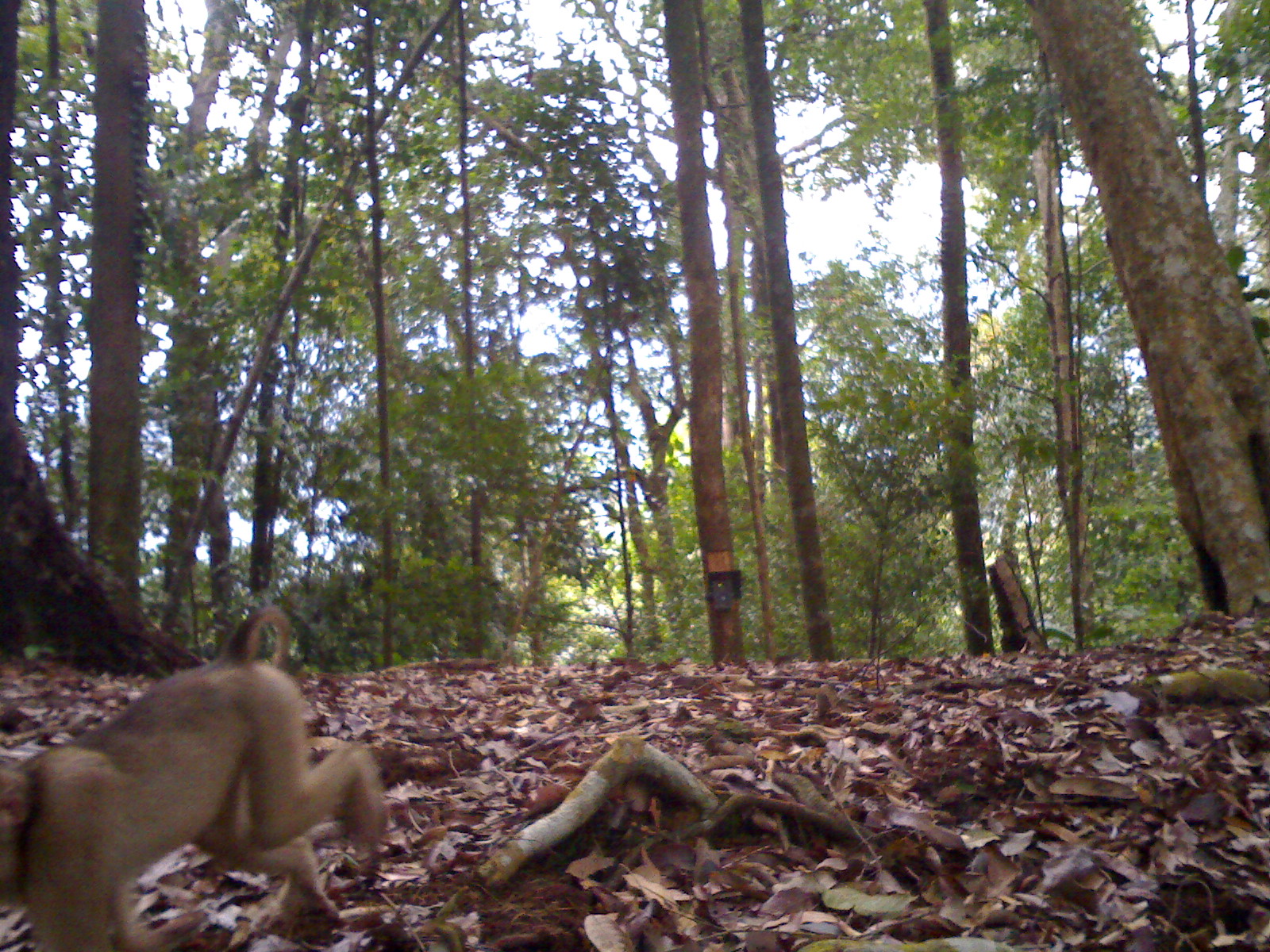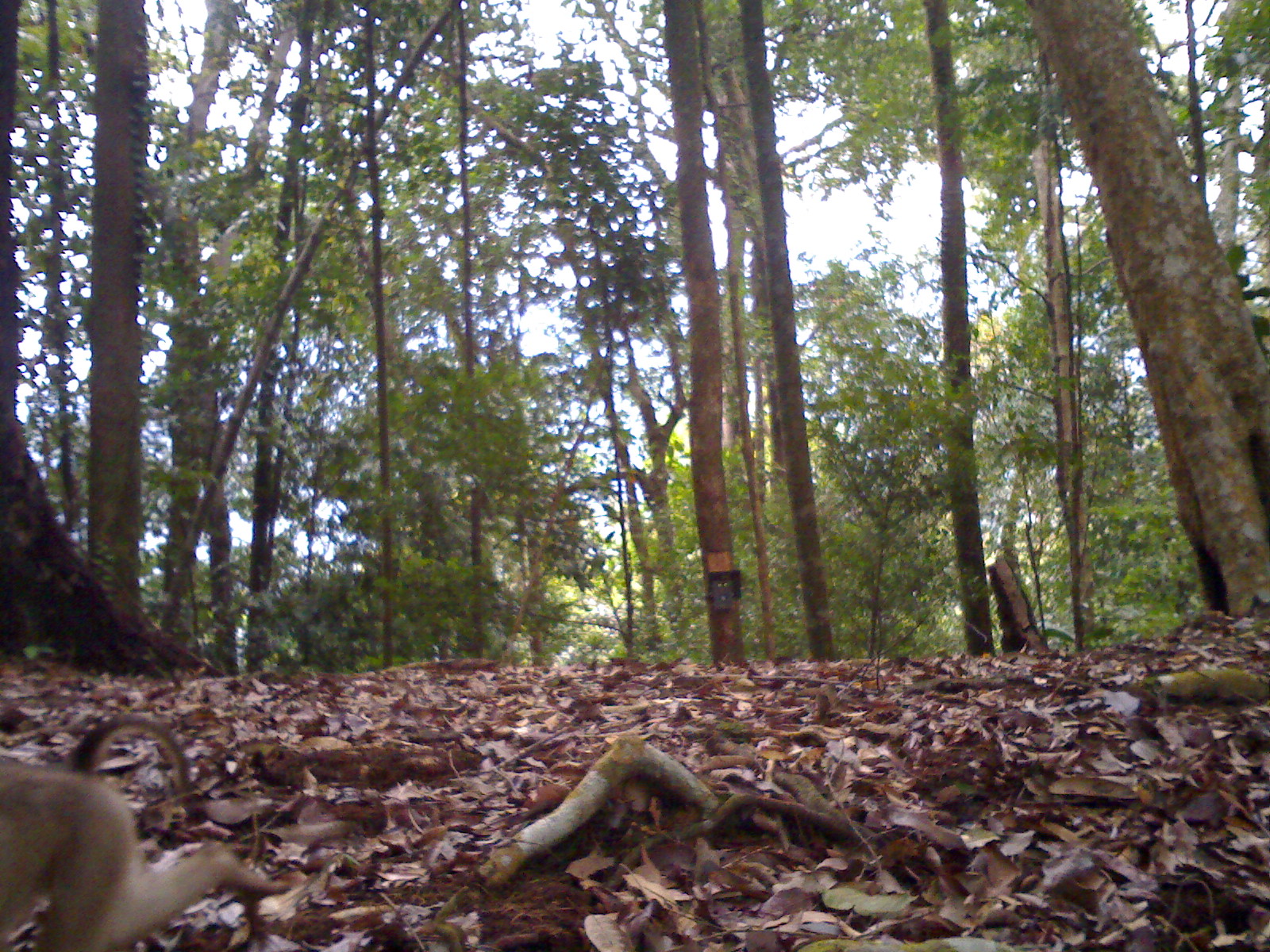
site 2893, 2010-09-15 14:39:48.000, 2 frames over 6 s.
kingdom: Animalia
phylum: Chordata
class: Mammalia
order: Primates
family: Cercopithecidae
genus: Macaca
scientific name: Macaca nemestrina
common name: southern pig-tailed macaque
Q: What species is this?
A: Macaca nemestrina (southern pig-tailed macaque).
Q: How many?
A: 1.